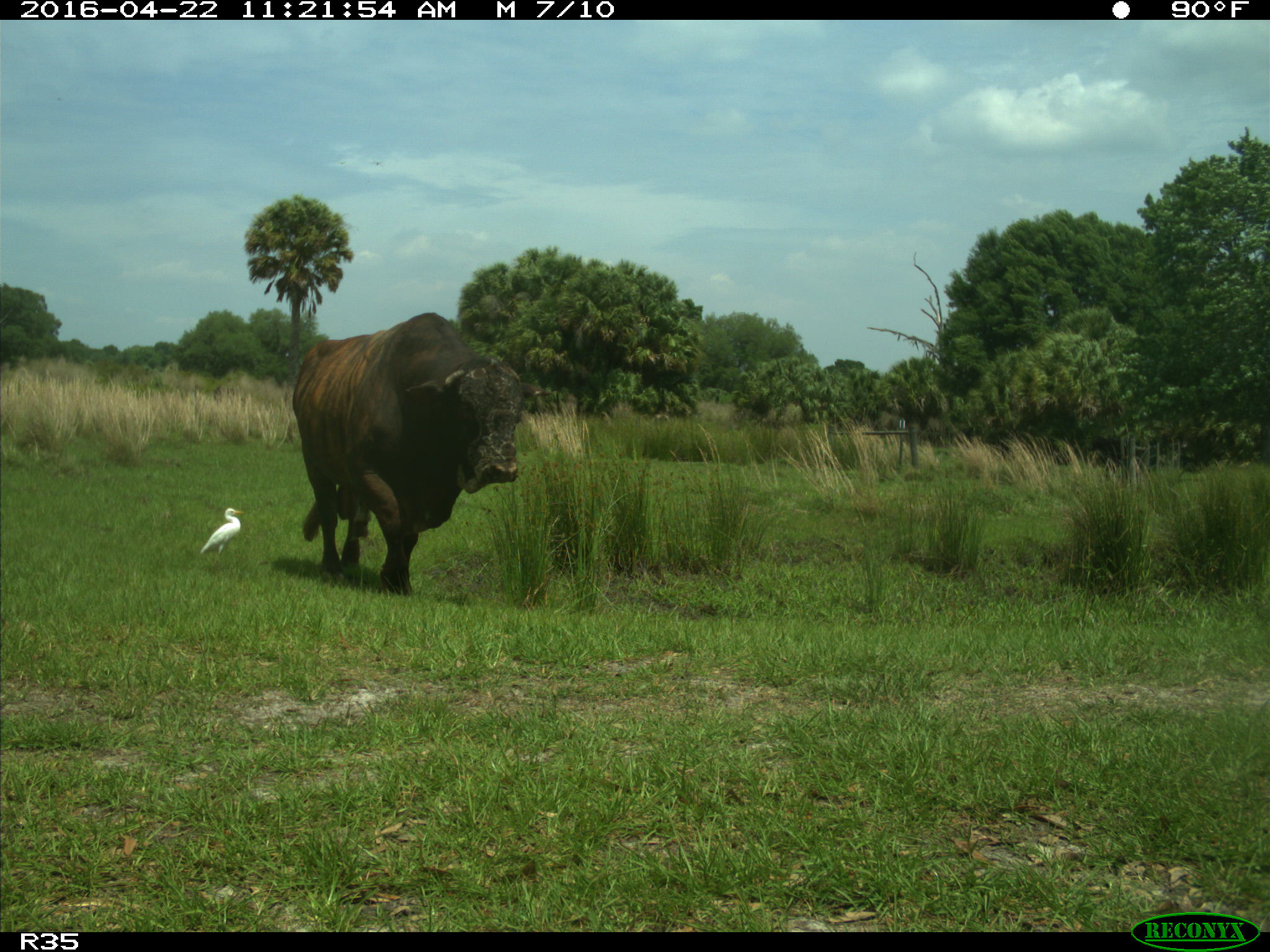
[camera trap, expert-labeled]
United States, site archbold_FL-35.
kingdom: Animalia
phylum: Chordata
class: Mammalia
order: Artiodactyla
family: Bovidae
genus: Bos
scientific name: Bos taurus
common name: domestic cow